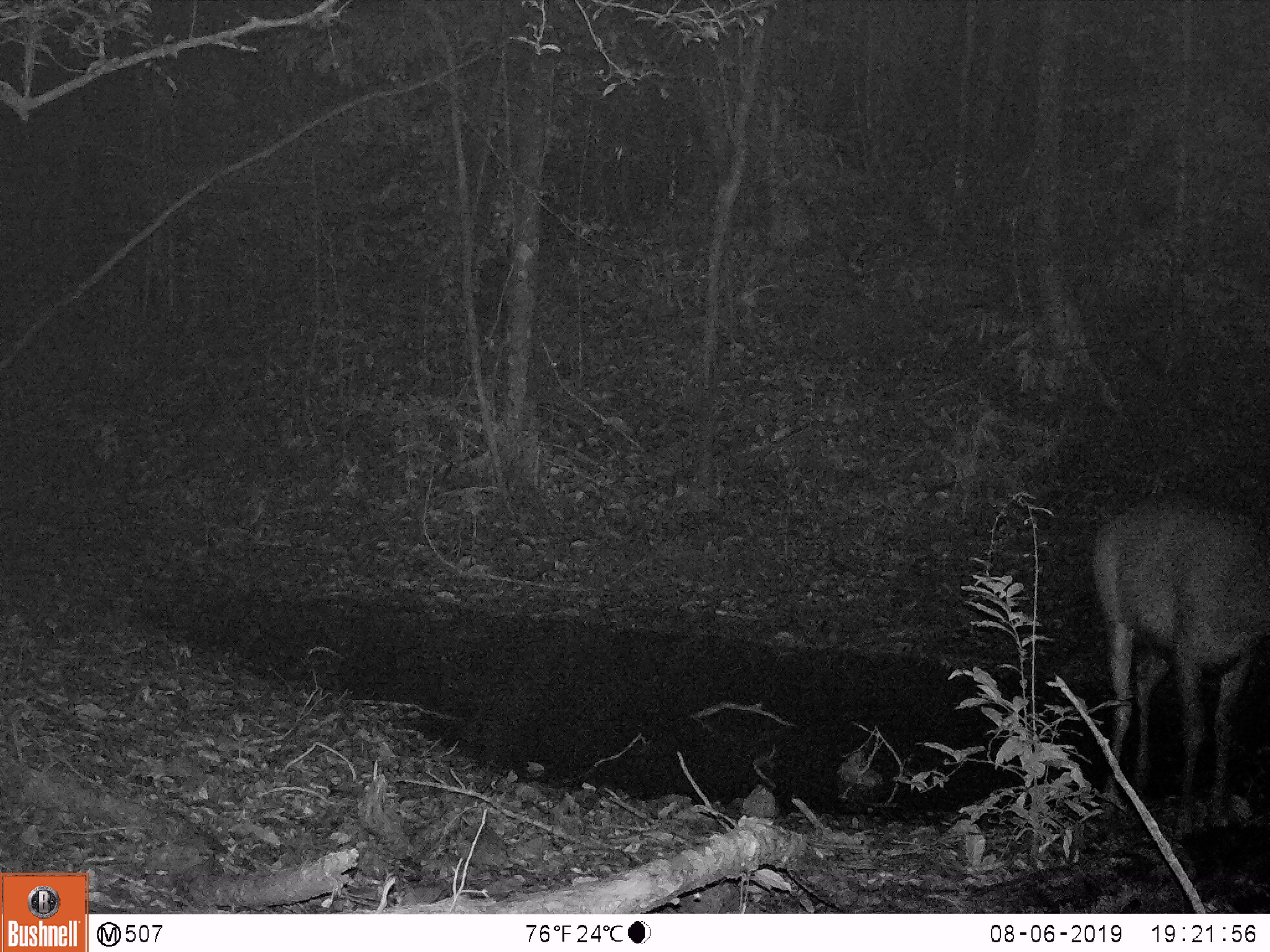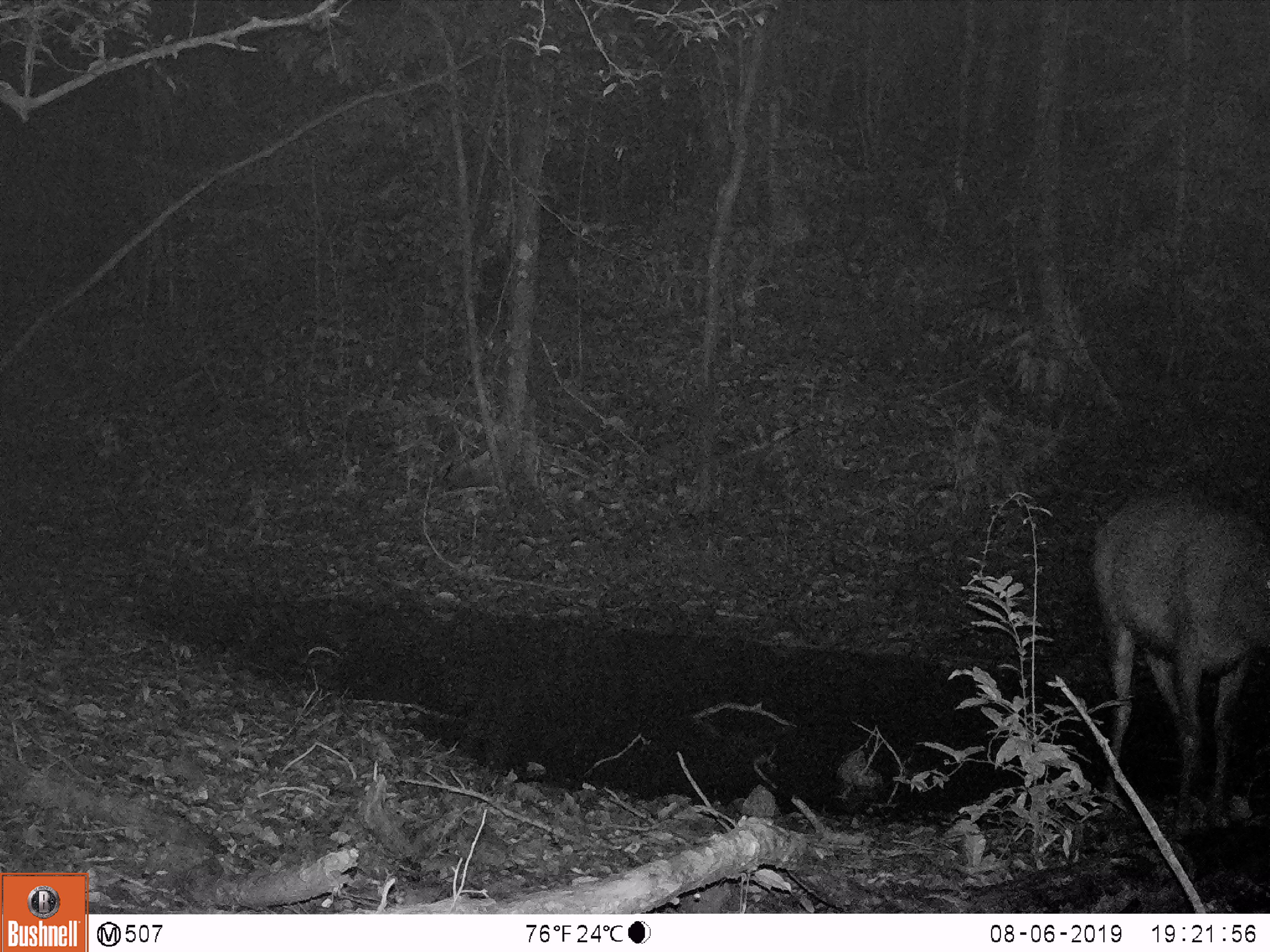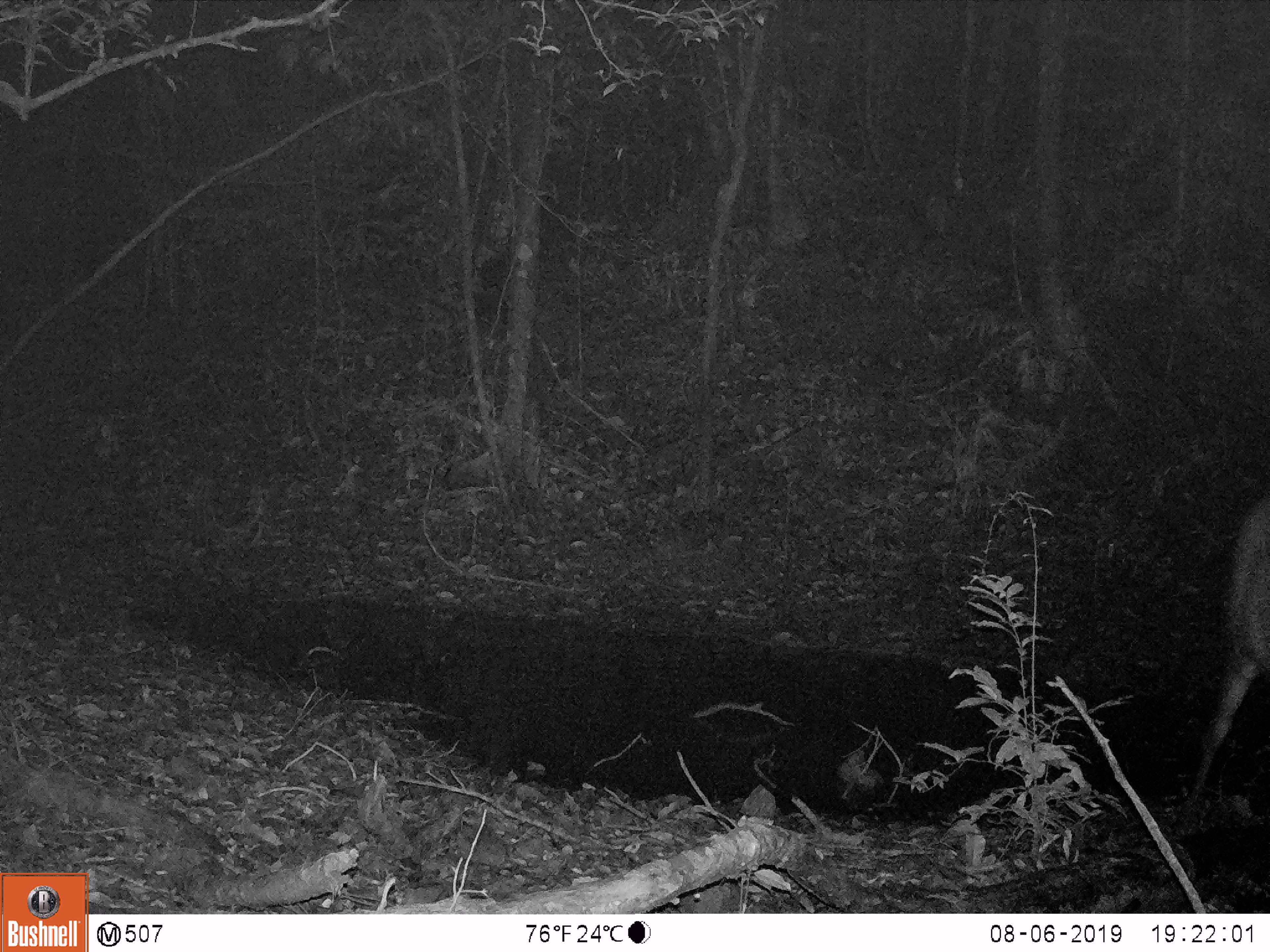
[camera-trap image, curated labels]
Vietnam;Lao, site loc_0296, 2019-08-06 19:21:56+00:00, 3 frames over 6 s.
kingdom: Animalia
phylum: Chordata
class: Mammalia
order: Artiodactyla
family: Cervidae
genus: Rusa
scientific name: Rusa unicolor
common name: sambar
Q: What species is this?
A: Sambar (Rusa unicolor).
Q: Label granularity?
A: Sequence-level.